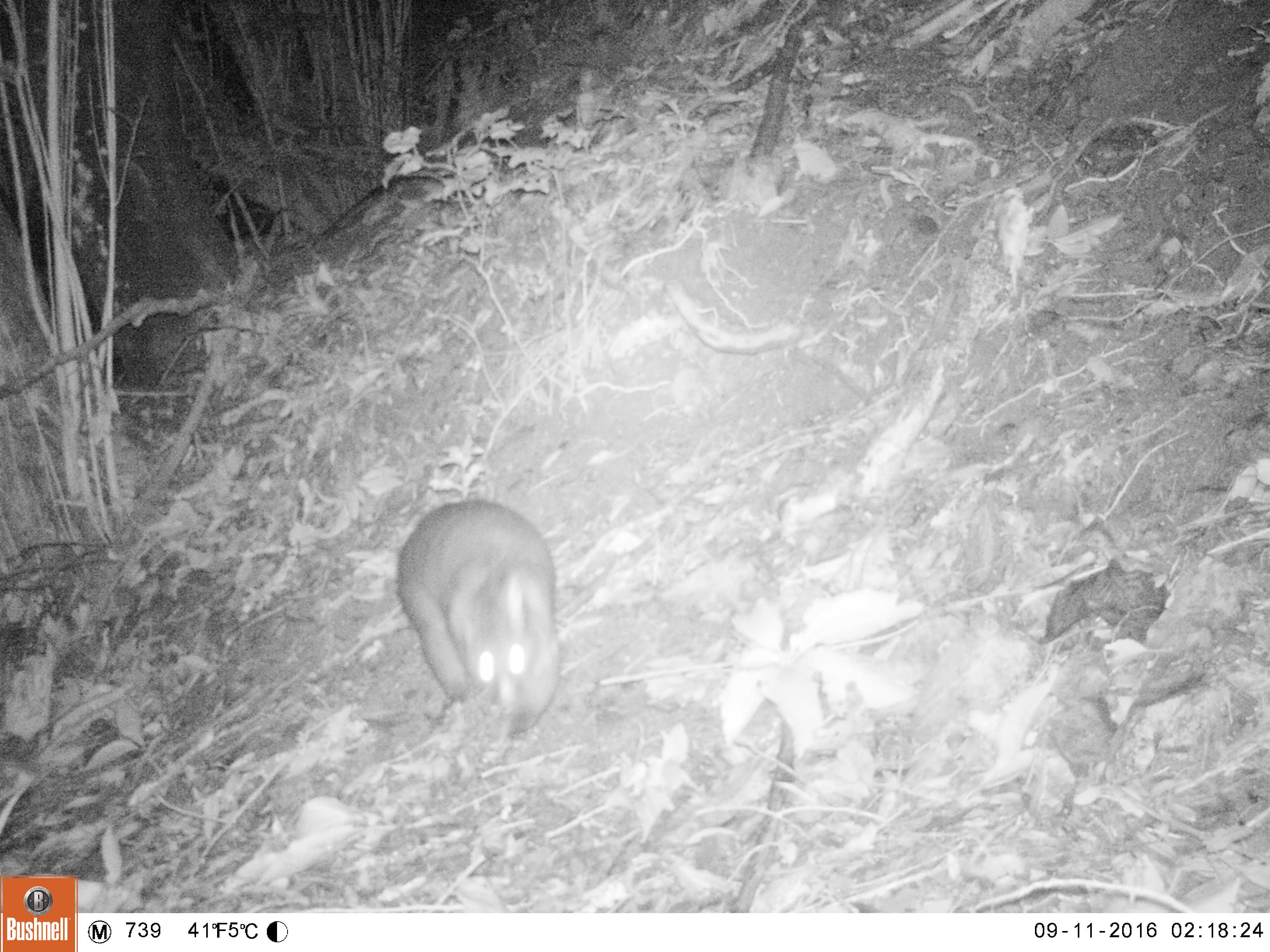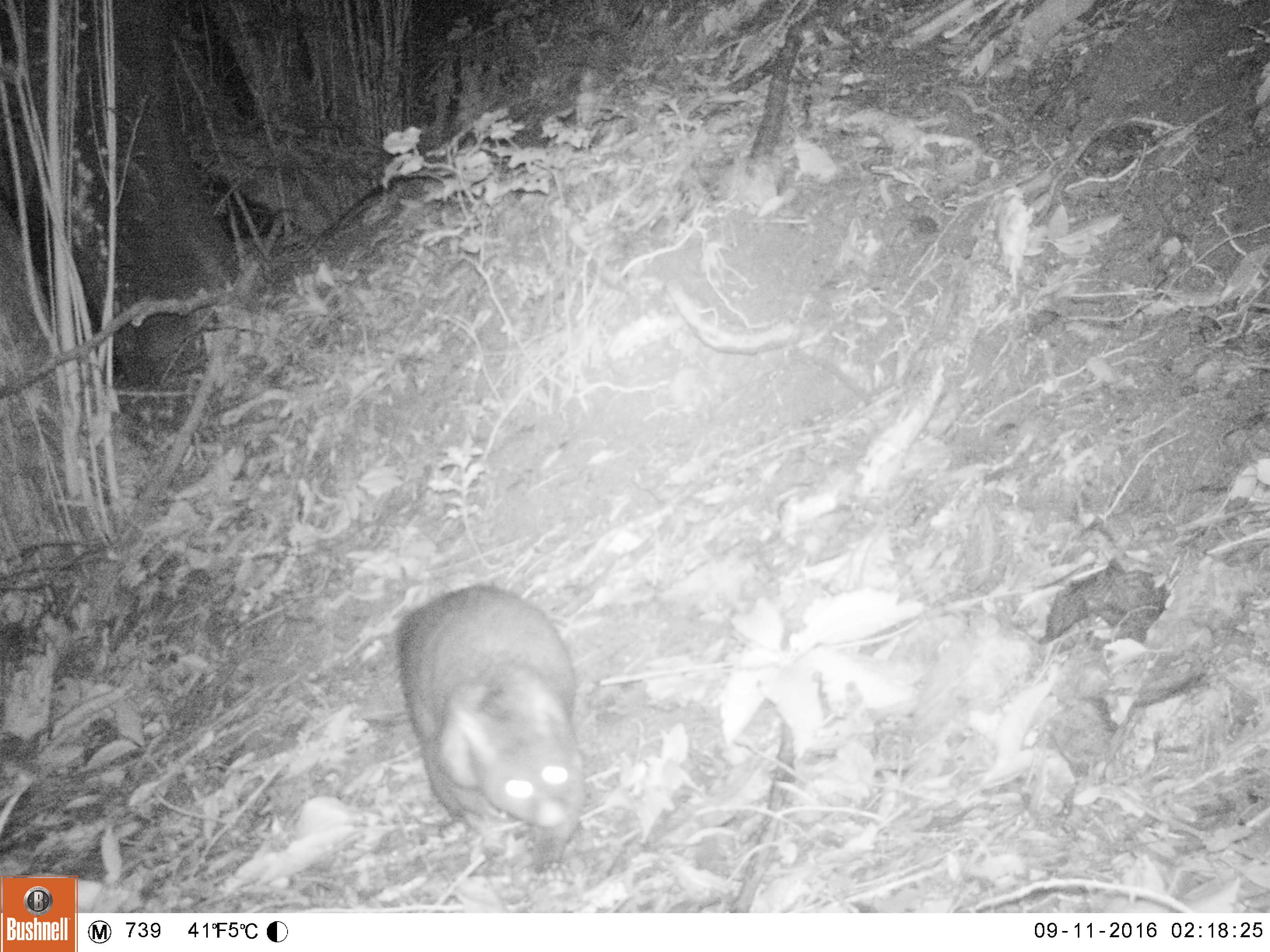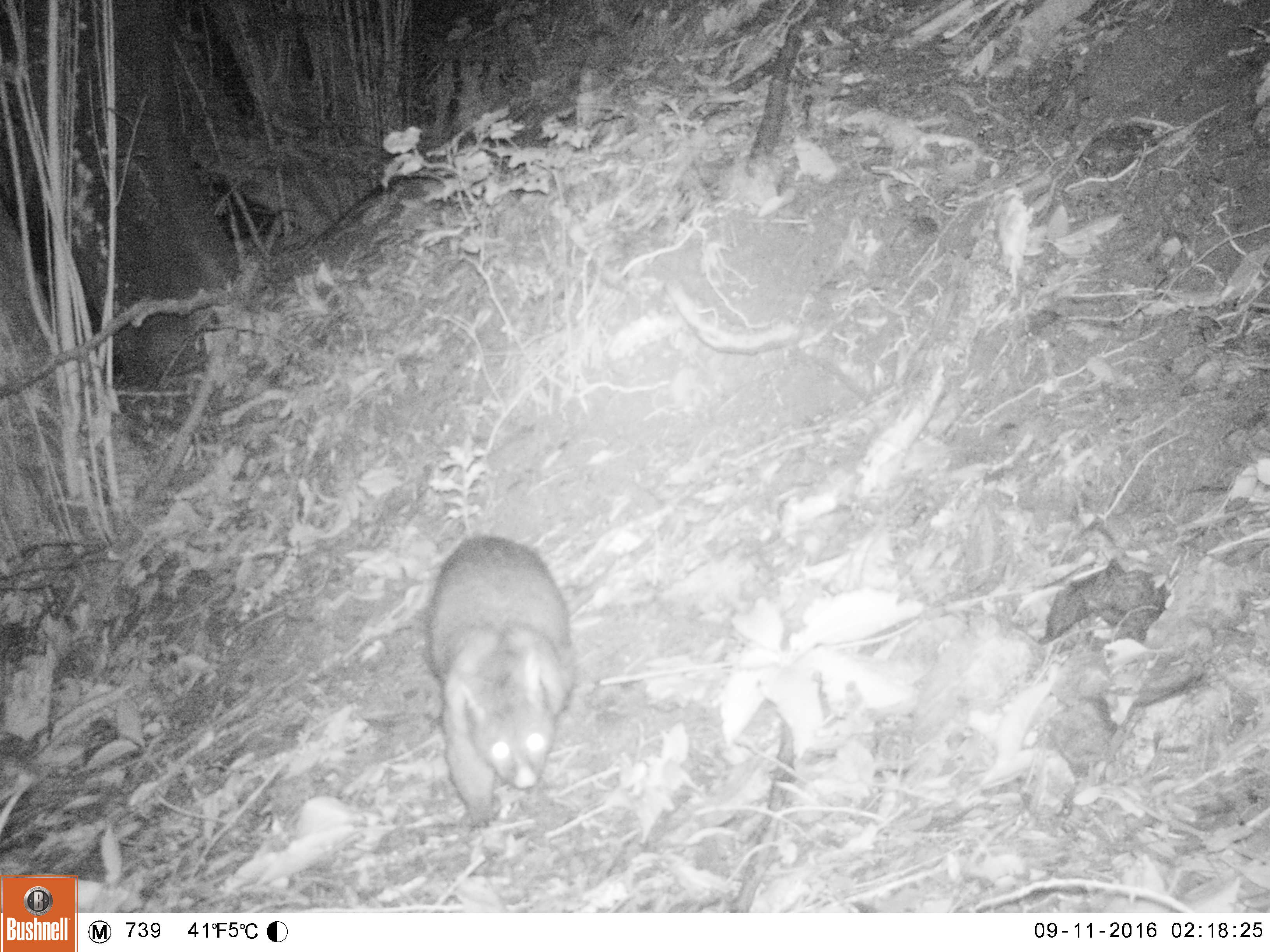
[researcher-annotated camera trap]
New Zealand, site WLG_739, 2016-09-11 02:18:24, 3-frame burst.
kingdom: Animalia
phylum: Chordata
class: Mammalia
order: Diprotodontia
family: Phalangeridae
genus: Trichosurus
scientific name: Trichosurus vulpecula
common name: common brushtail possum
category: possum